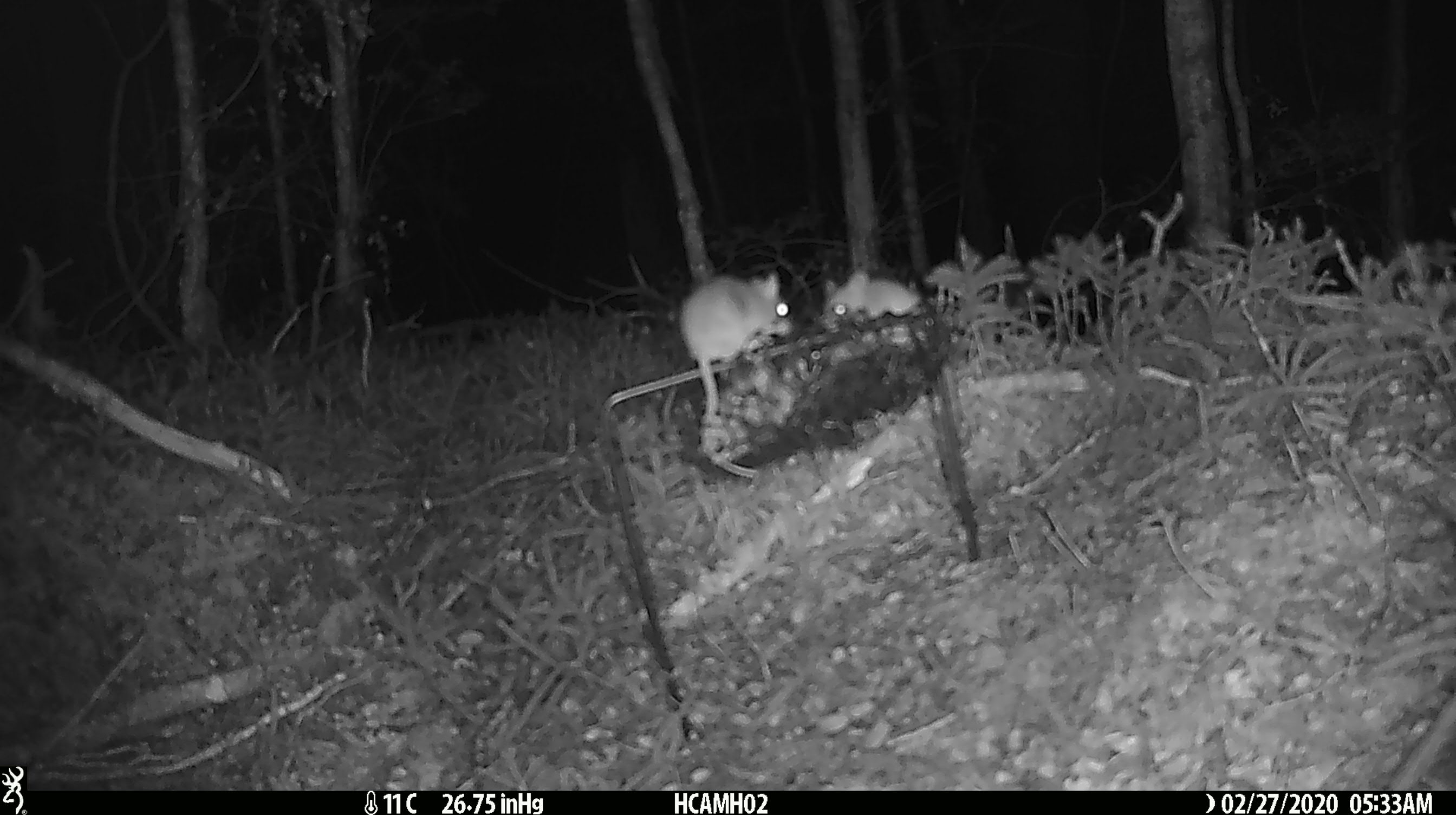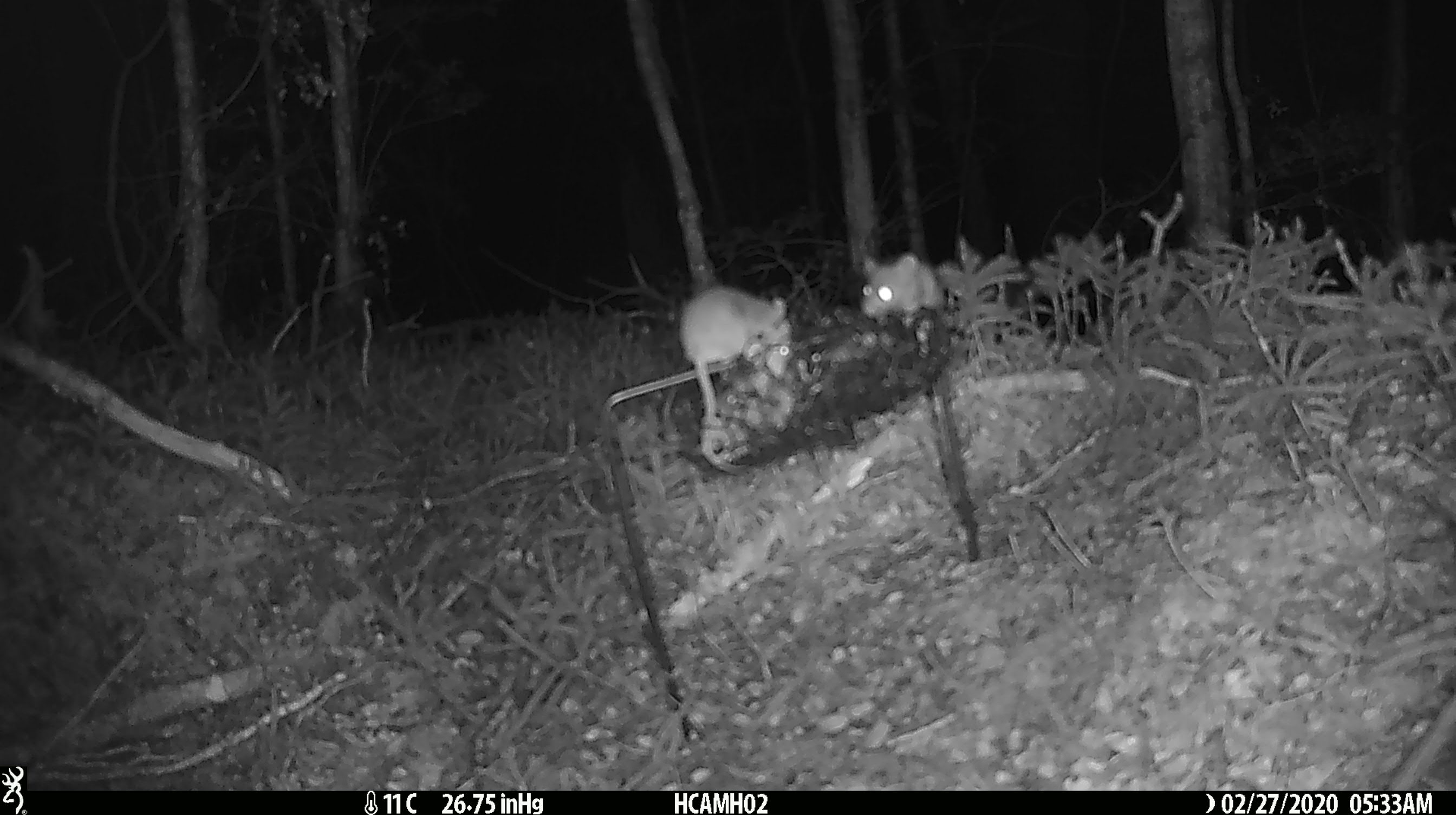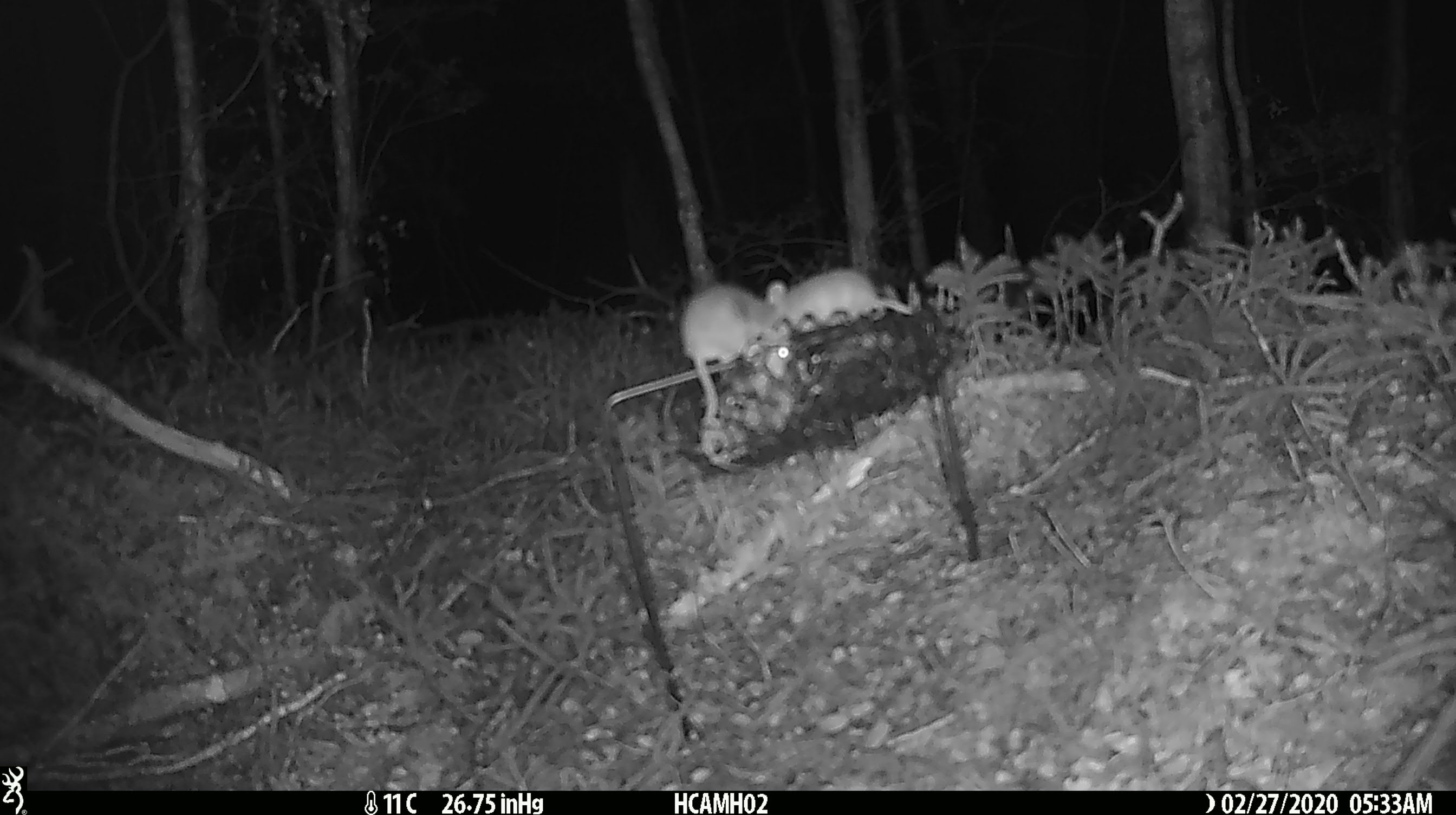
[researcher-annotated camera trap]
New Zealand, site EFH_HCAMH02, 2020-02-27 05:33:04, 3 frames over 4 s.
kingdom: Animalia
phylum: Chordata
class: Mammalia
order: Rodentia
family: Muridae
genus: Mus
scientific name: Mus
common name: mouse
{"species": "mouse (Mus)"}